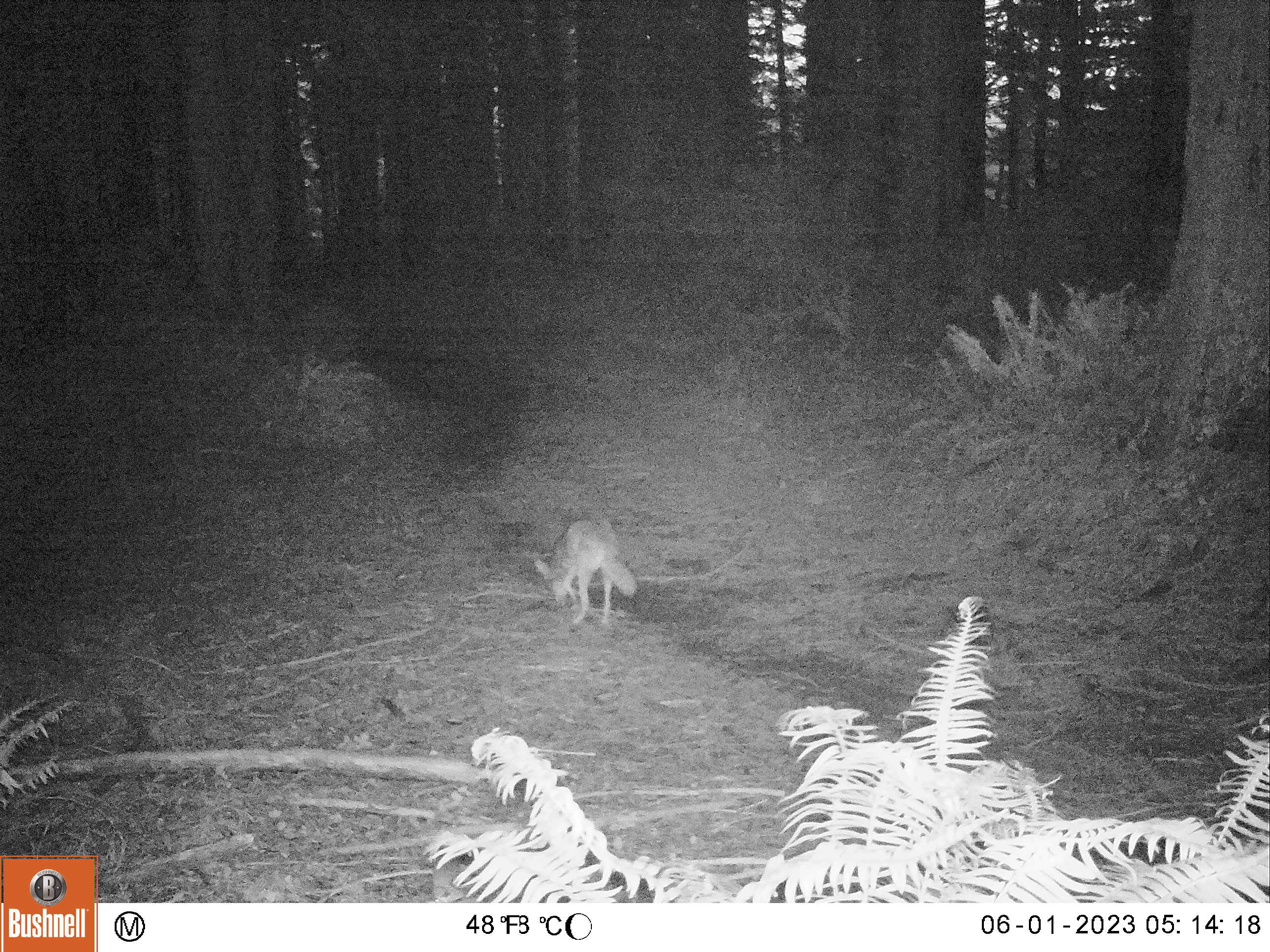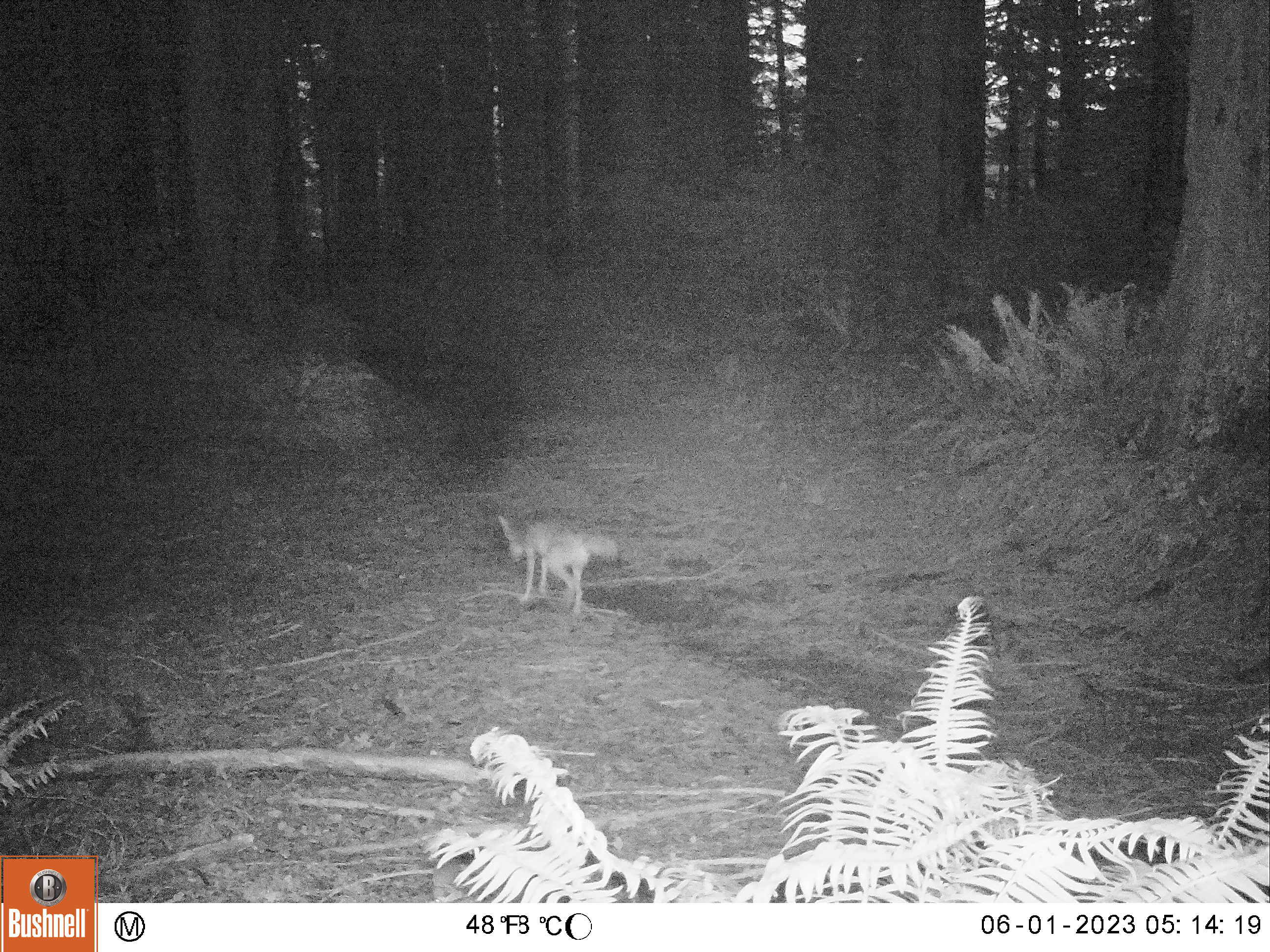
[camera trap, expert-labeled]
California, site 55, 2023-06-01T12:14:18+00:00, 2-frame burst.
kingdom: Animalia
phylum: Chordata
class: Mammalia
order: Carnivora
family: Canidae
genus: Canis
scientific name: Canis latrans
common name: coyote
Coyote (Canis latrans).